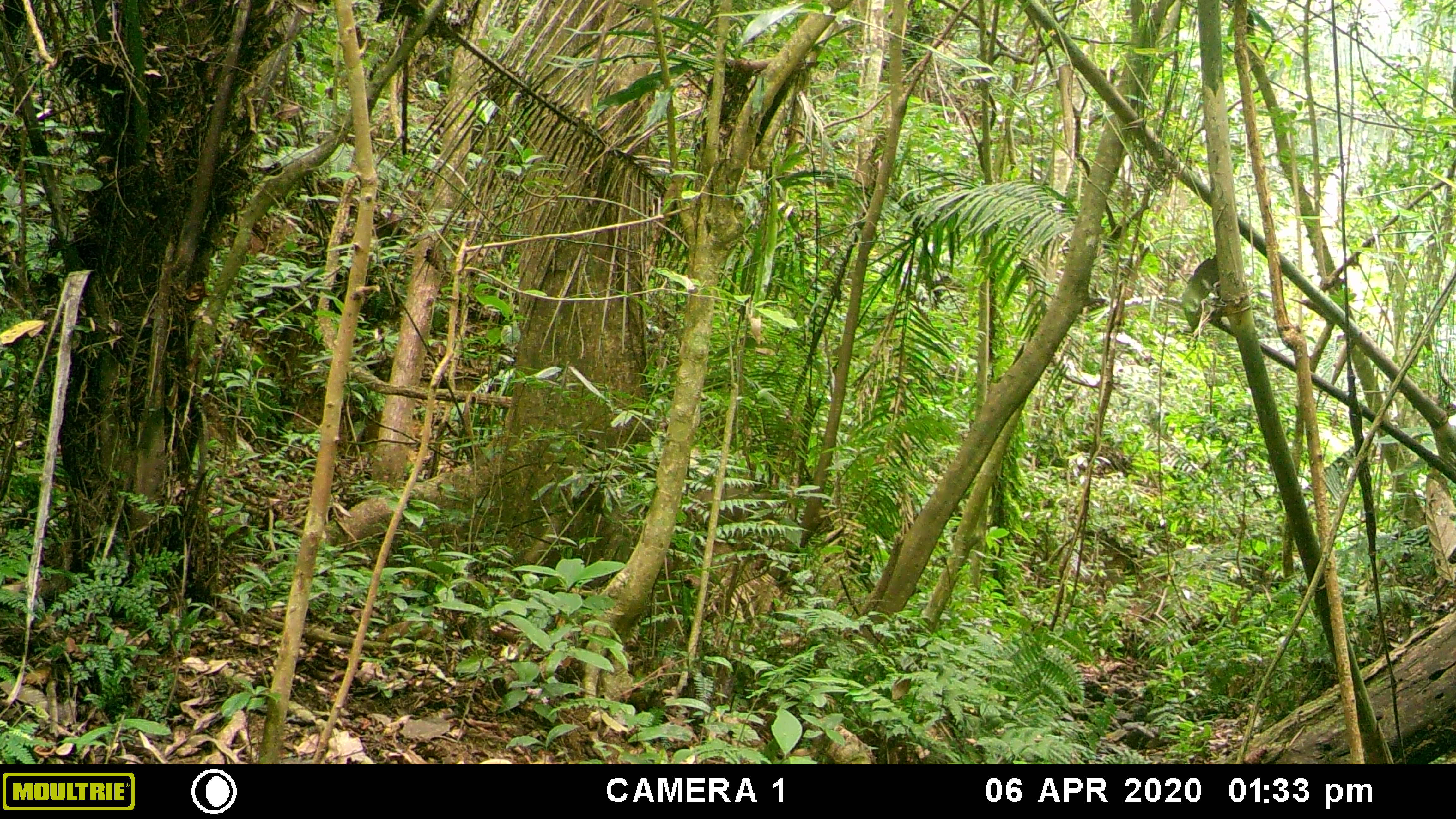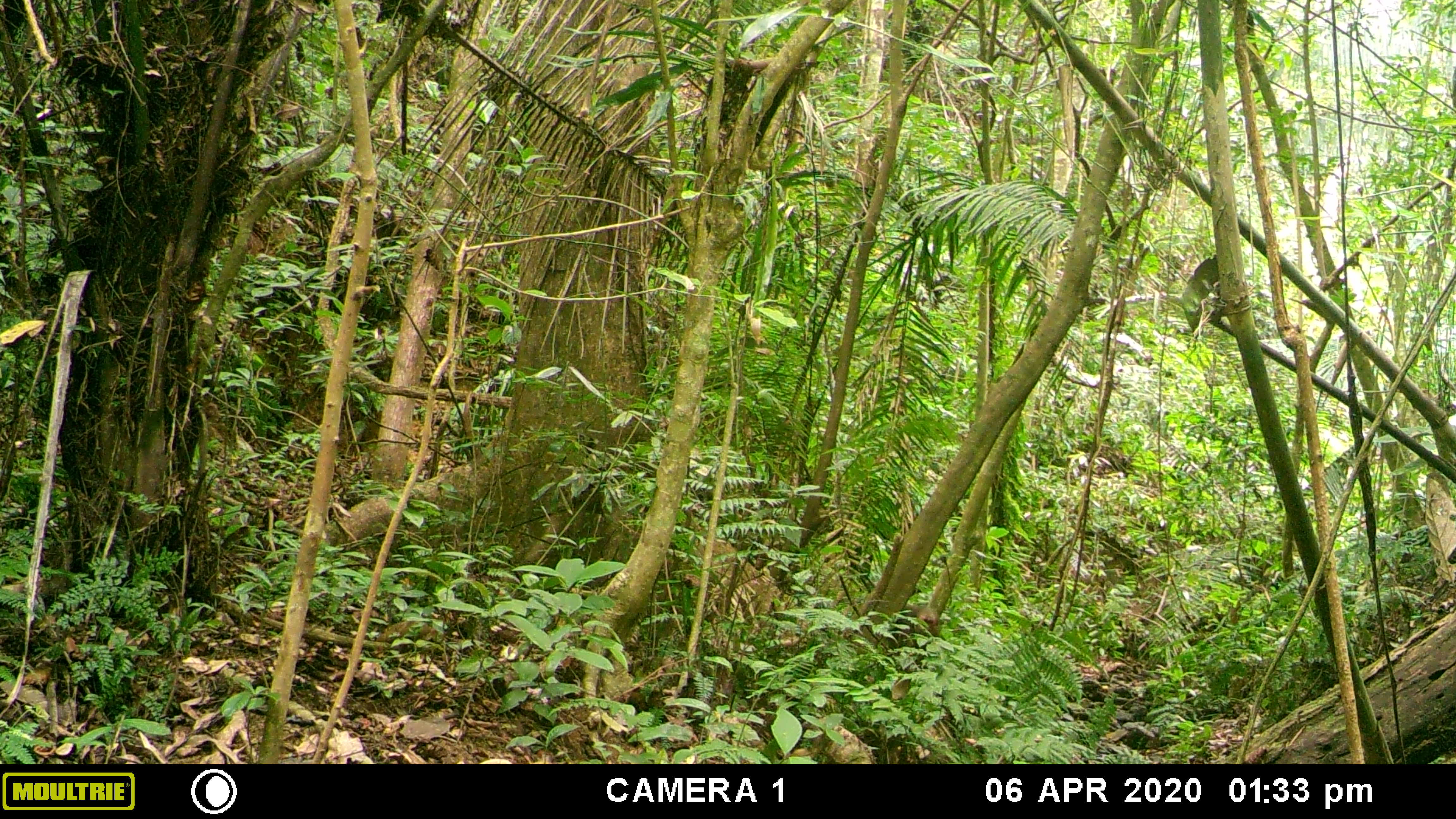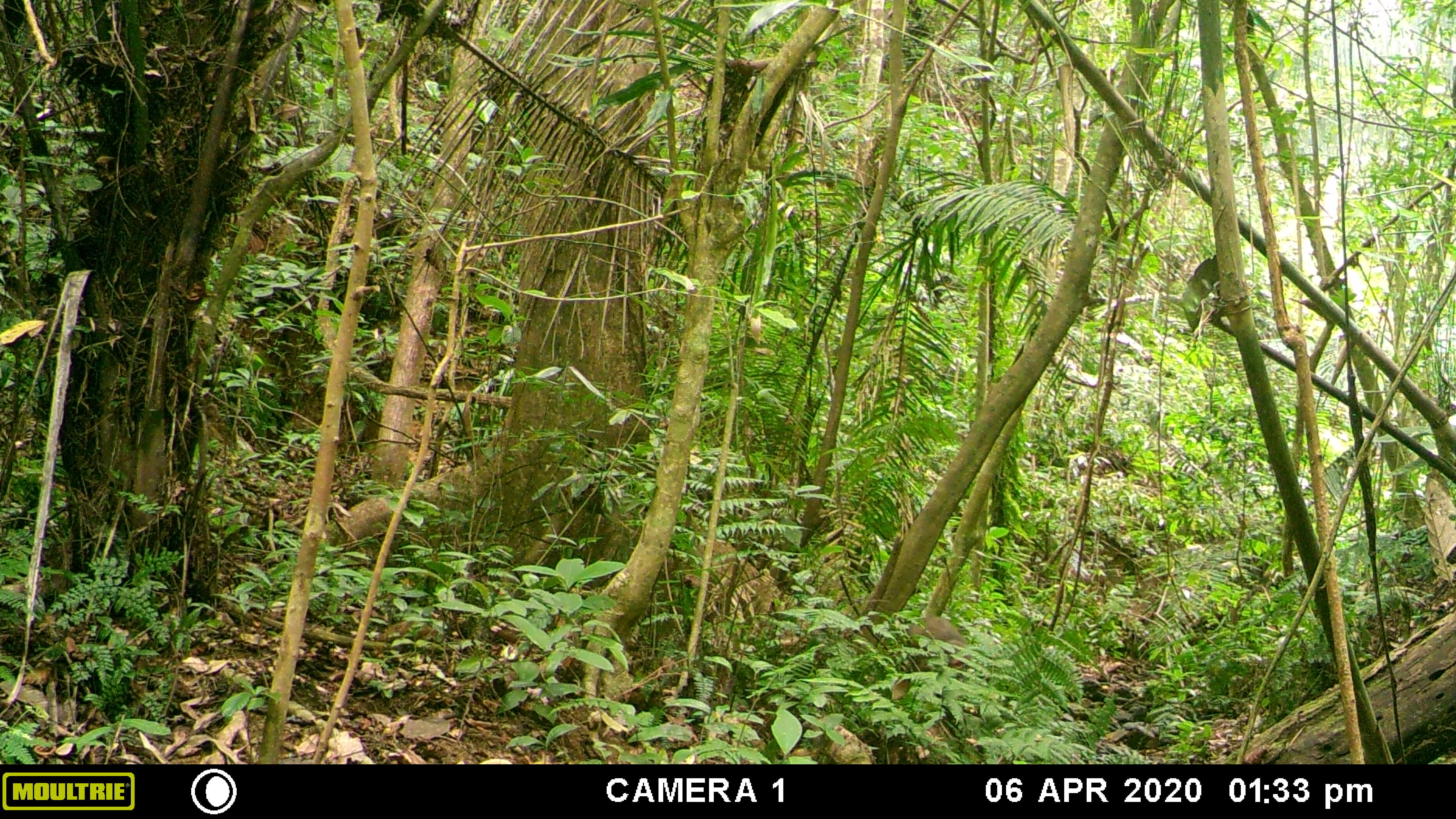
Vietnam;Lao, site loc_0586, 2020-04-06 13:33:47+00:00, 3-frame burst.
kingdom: Animalia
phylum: Chordata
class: Mammalia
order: Primates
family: Cercopithecidae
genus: Macaca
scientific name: Macaca arctoides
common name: stump-tailed macaque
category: stump tailed macaque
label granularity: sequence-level